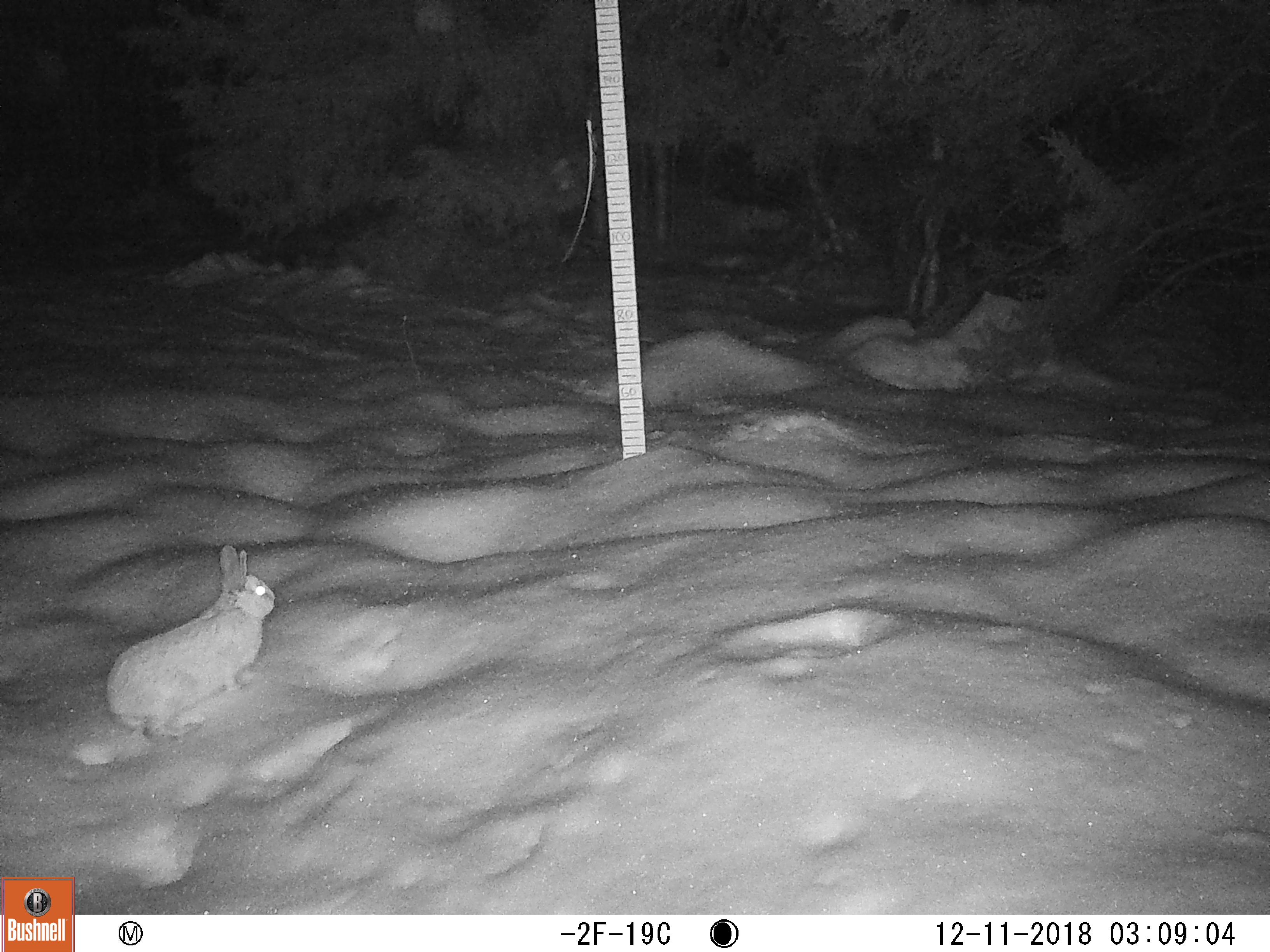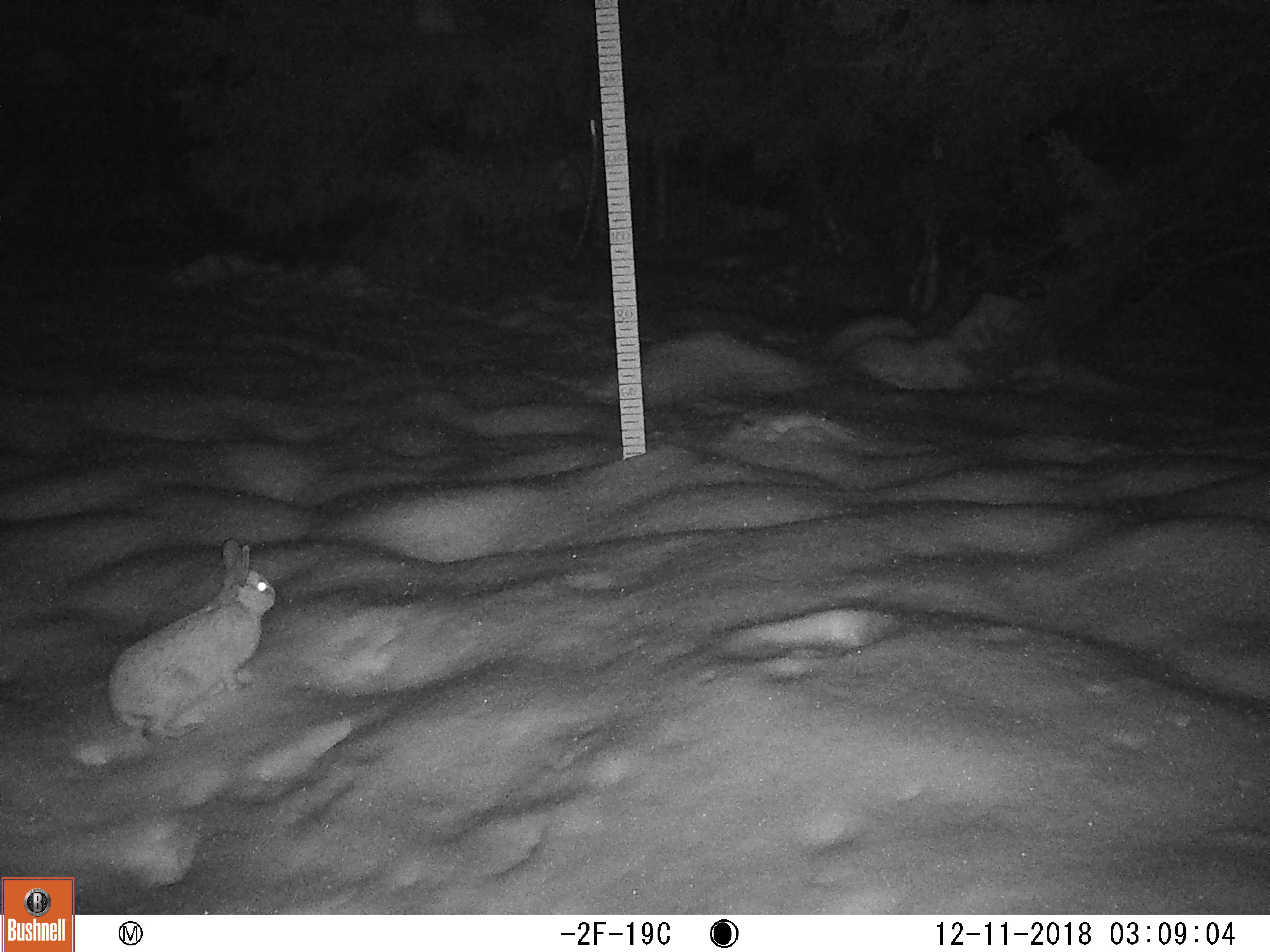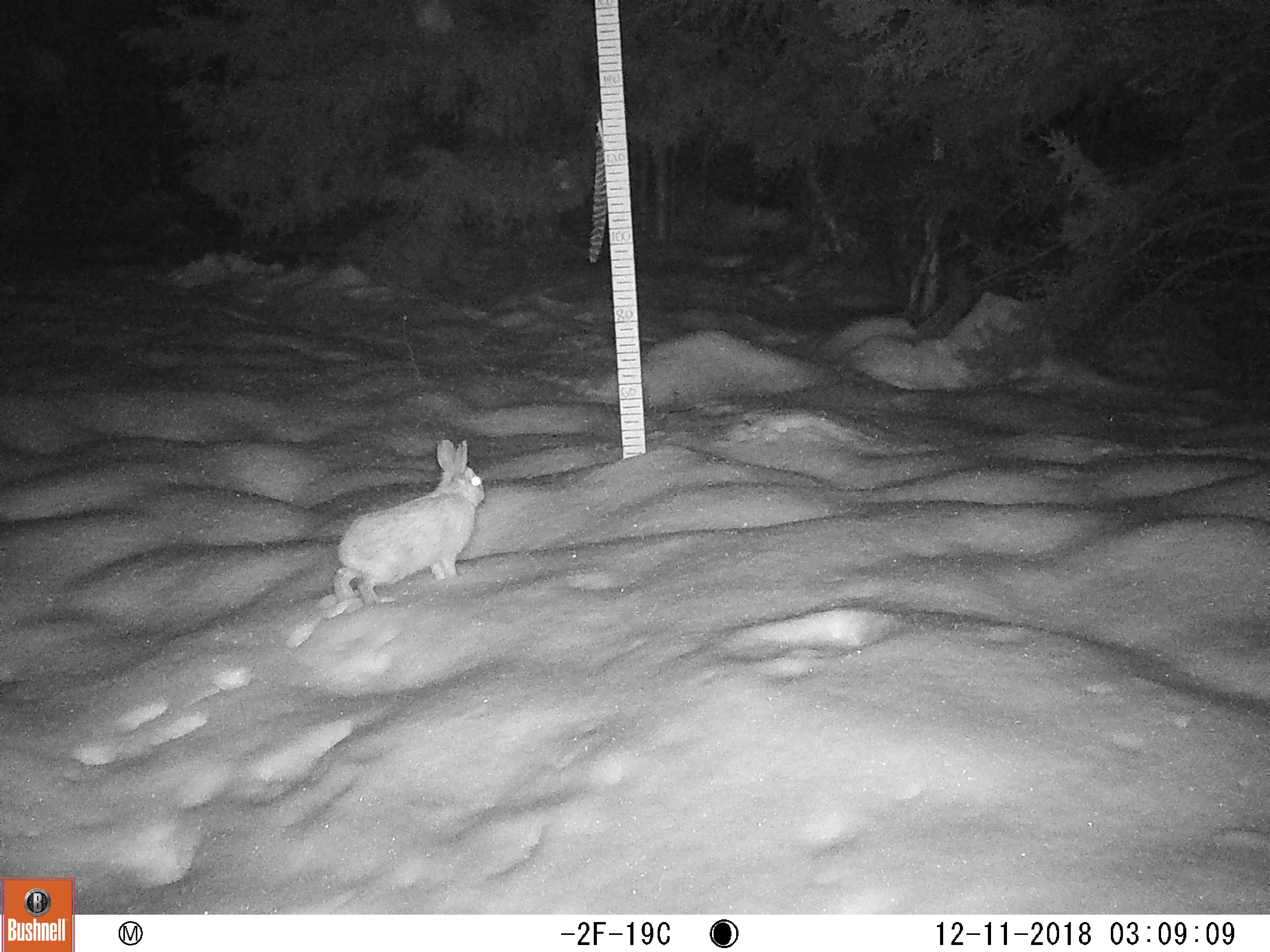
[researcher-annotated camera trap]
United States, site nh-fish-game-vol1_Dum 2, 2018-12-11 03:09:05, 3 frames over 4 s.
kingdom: Animalia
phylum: Chordata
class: Mammalia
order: Lagomorpha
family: Leporidae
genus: Lepus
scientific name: Lepus americanus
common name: snowshoe hare